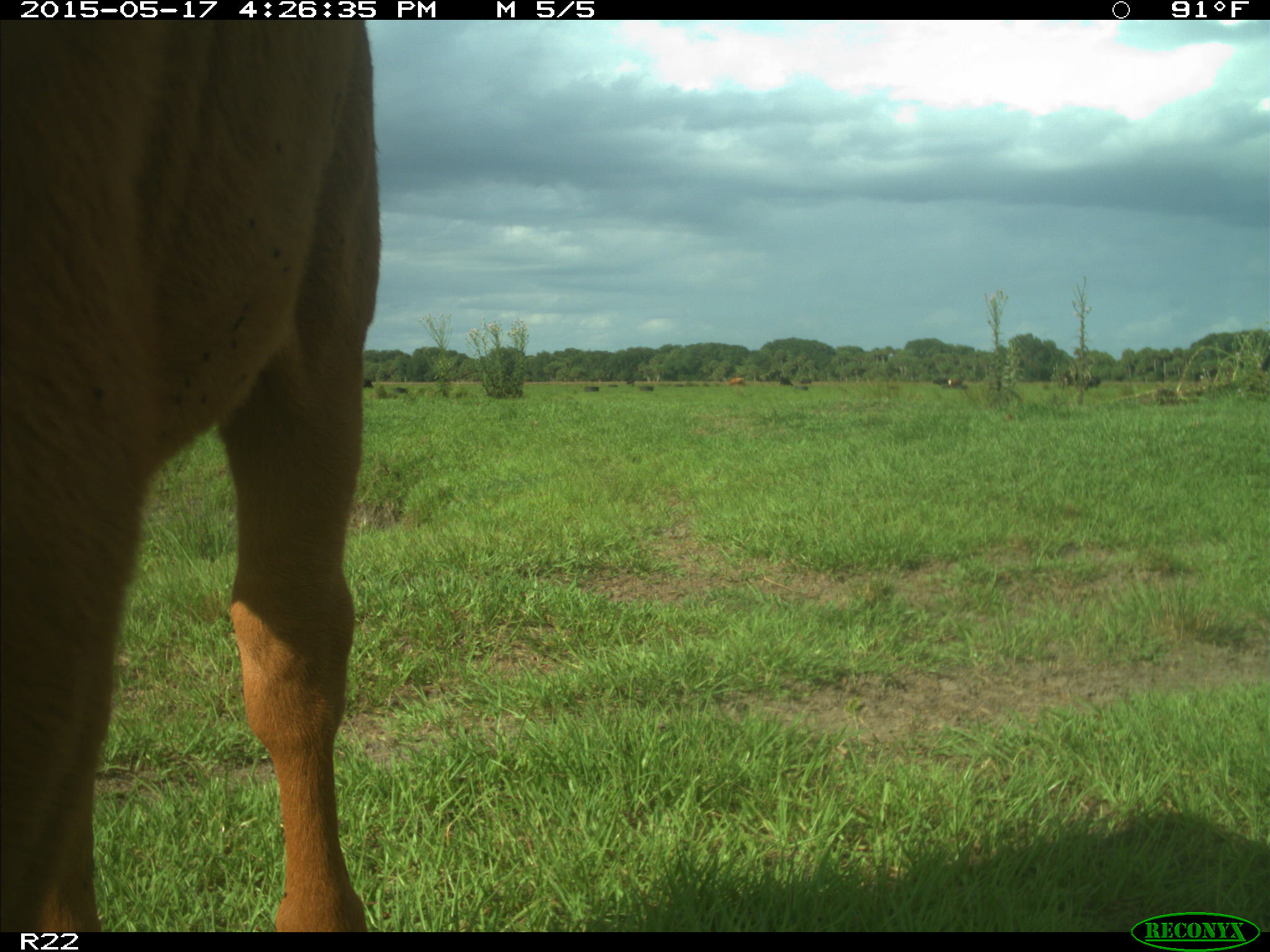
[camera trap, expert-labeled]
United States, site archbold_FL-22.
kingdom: Animalia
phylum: Chordata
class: Mammalia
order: Artiodactyla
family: Bovidae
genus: Bos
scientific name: Bos taurus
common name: domestic cow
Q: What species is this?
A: Bos taurus (domestic cow).